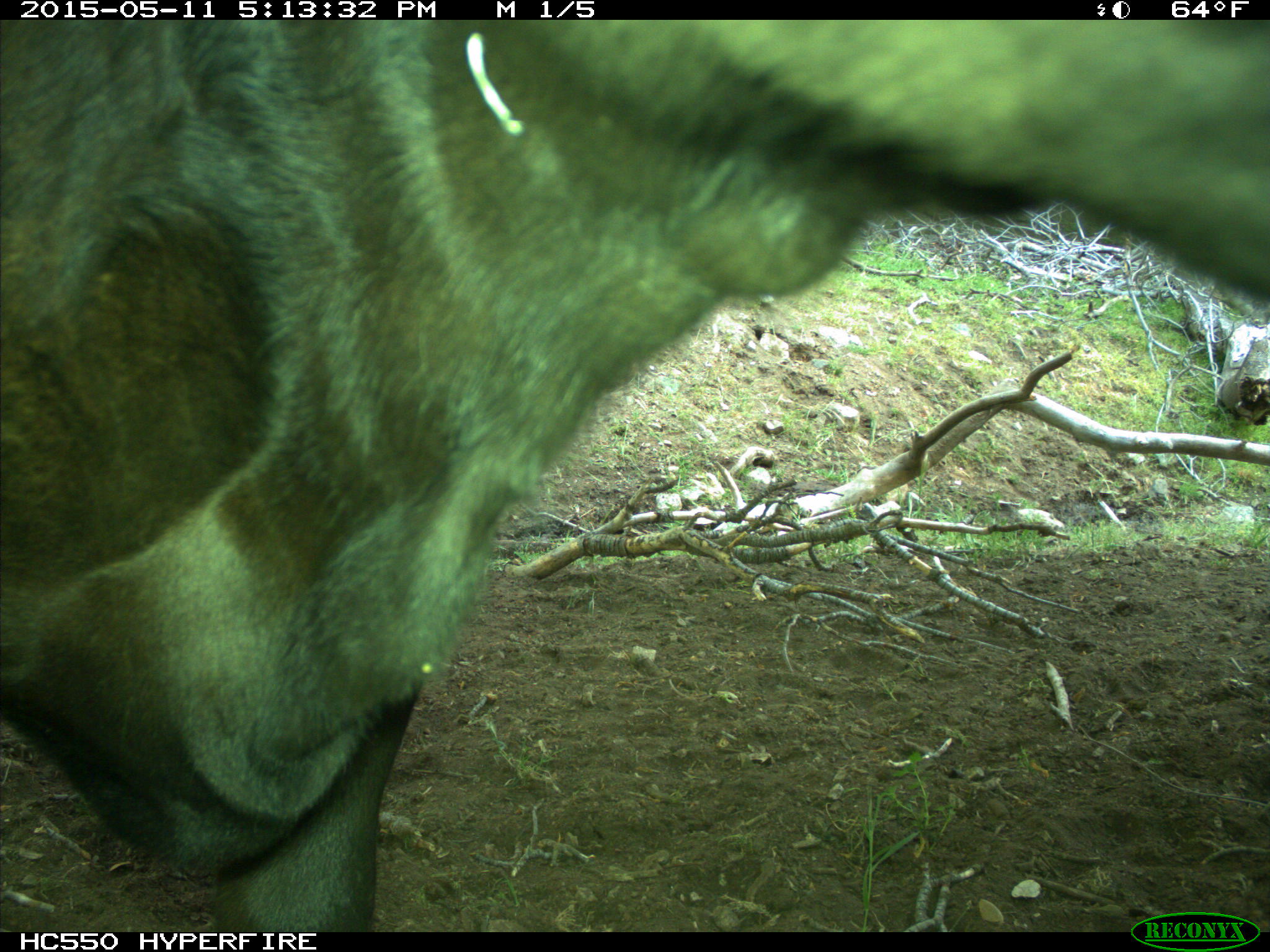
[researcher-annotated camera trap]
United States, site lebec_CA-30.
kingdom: Animalia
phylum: Chordata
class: Mammalia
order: Artiodactyla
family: Bovidae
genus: Bos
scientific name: Bos taurus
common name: domestic cow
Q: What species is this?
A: Bos taurus (domestic cow).